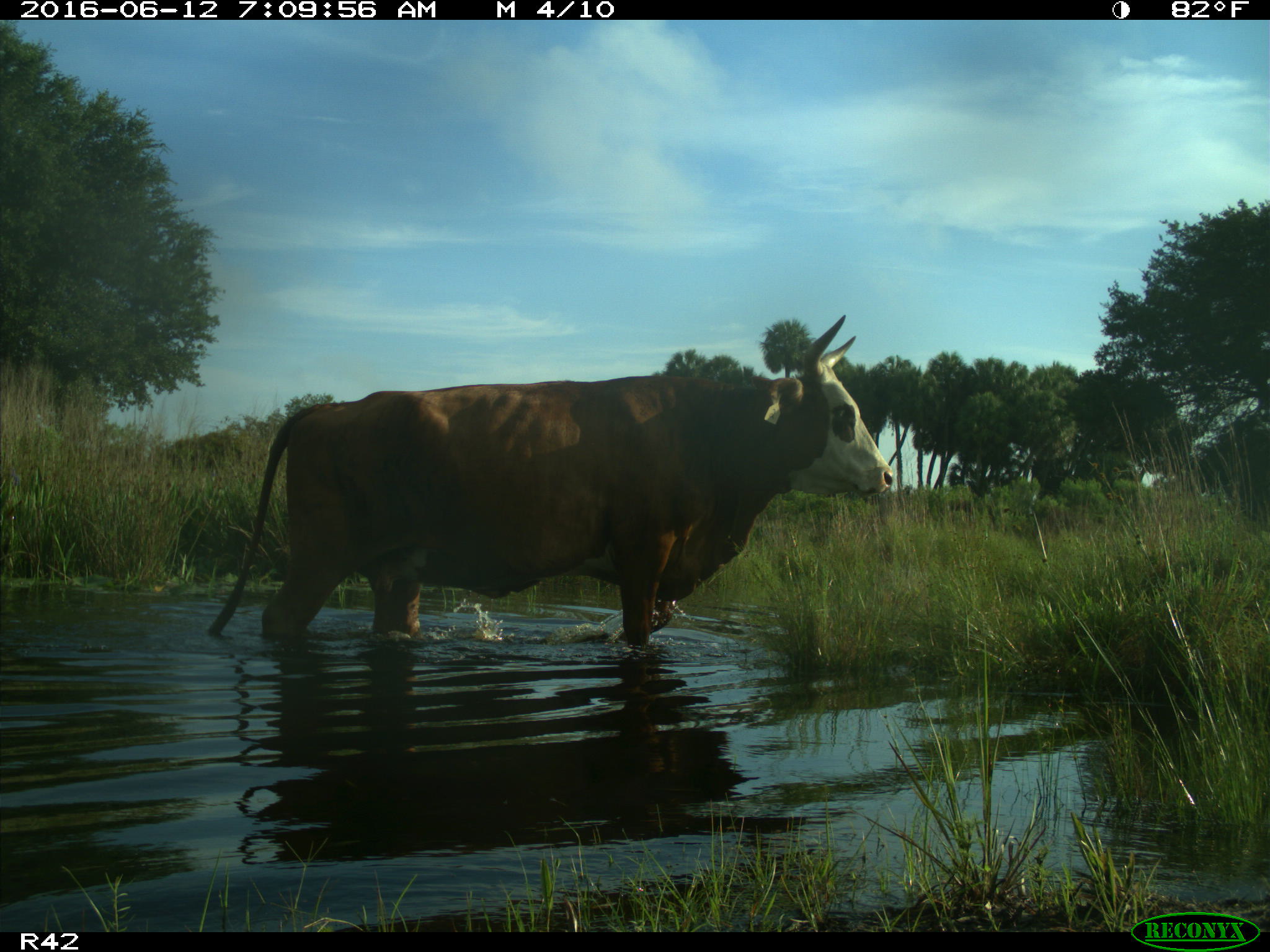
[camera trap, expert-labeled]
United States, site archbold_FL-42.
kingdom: Animalia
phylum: Chordata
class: Mammalia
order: Artiodactyla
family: Bovidae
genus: Bos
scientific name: Bos taurus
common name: domestic cow